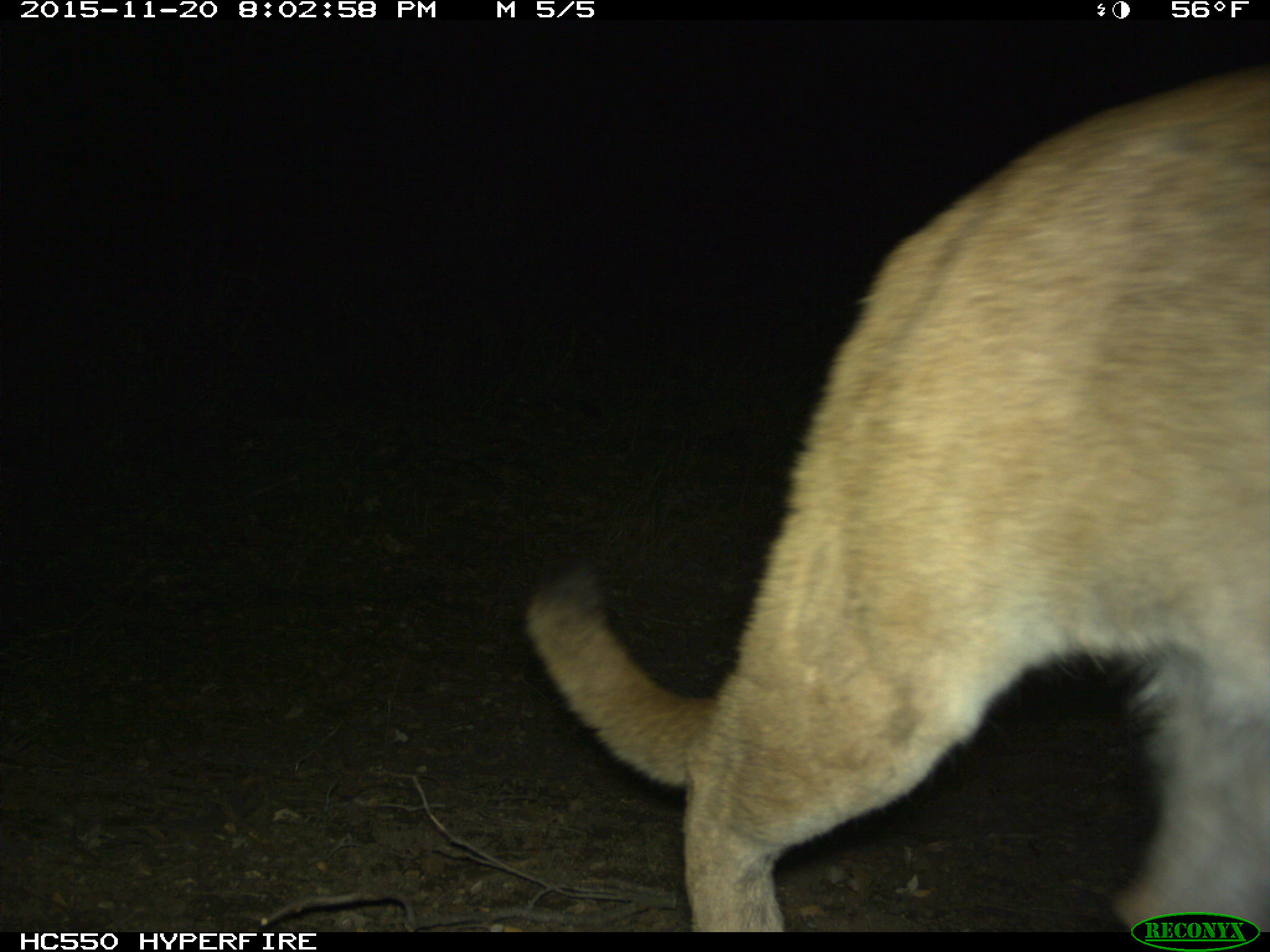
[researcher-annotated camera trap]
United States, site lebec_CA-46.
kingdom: Animalia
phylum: Chordata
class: Mammalia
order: Carnivora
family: Felidae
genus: Puma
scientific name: Puma concolor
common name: mountain lion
Puma concolor (mountain lion).